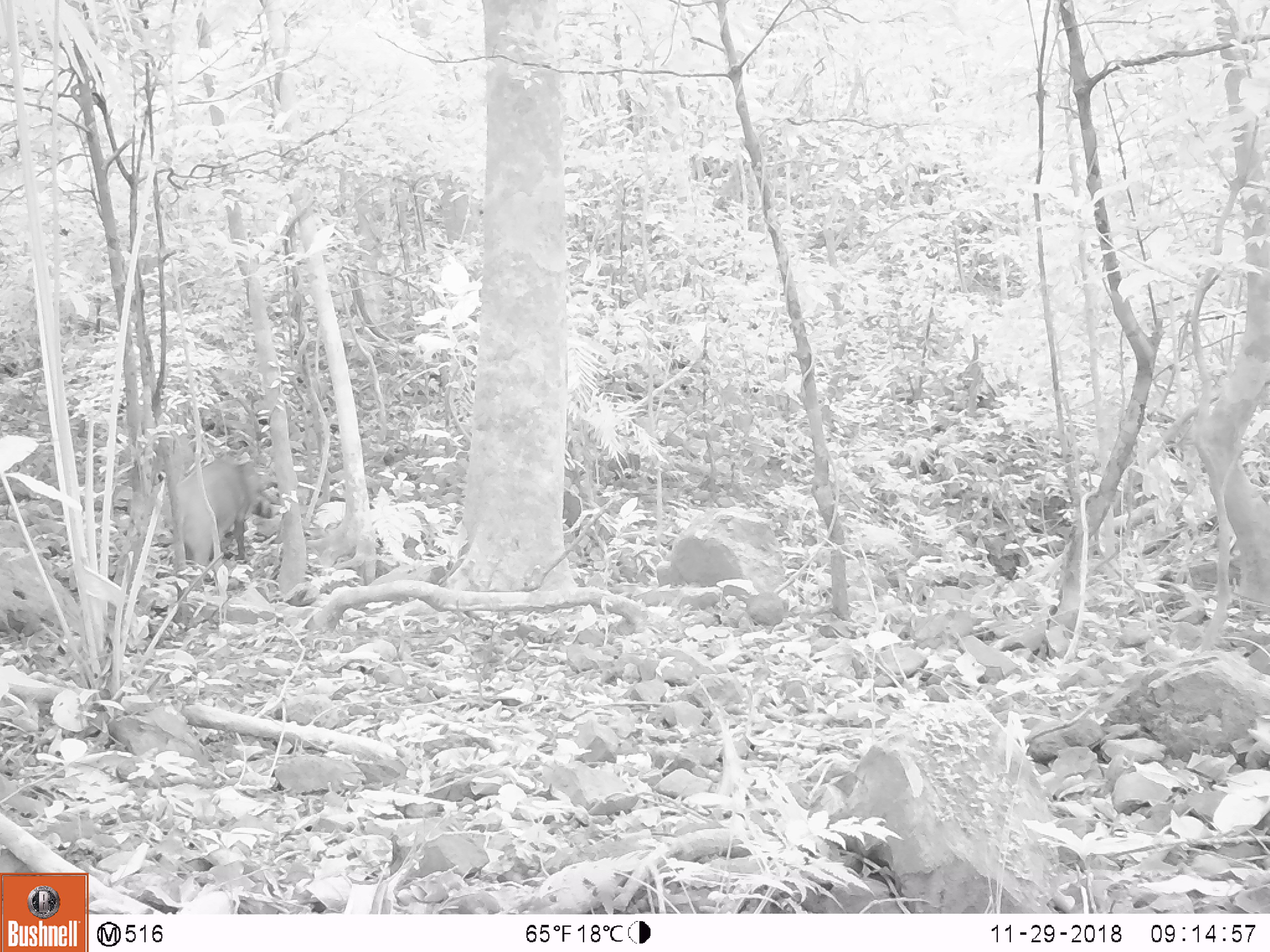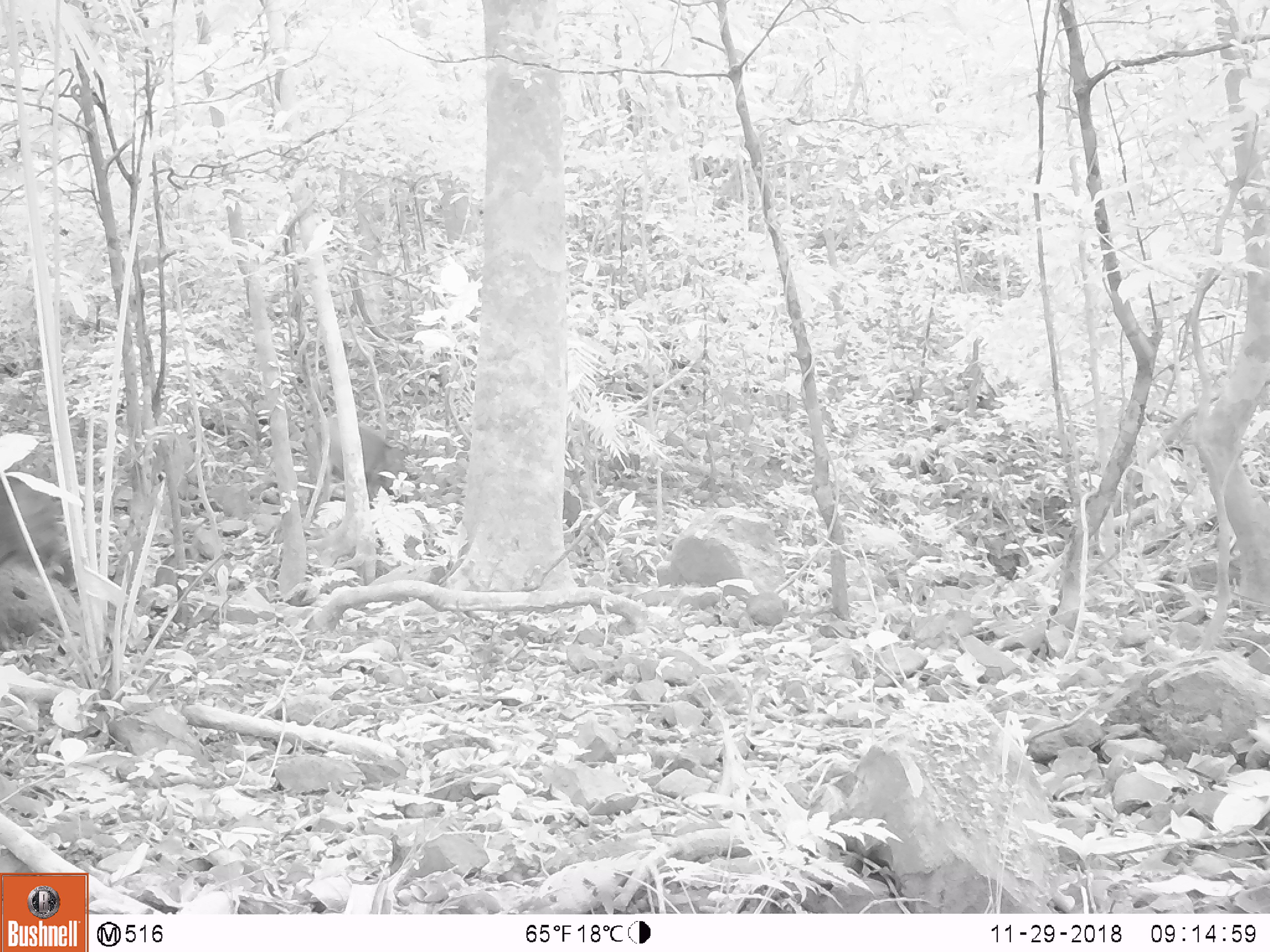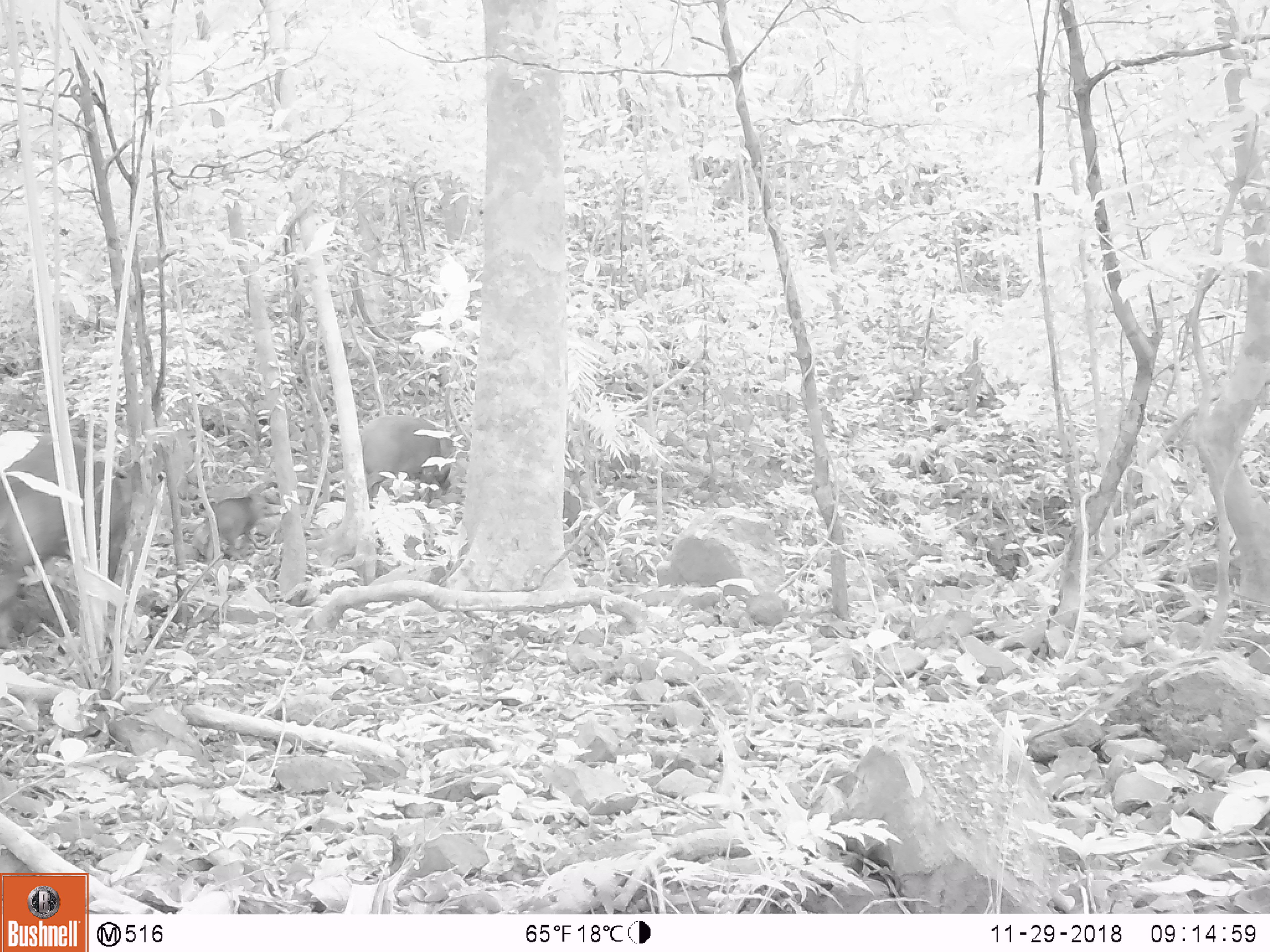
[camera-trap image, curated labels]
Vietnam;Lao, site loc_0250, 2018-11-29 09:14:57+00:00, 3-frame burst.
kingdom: Animalia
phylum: Chordata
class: Mammalia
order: Artiodactyla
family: Suidae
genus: Sus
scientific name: Sus scrofa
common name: eurasian wild pig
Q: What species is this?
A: Eurasian wild pig (Sus scrofa).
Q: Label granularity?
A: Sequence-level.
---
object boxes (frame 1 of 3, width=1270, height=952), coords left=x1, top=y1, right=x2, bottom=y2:
eurasian wild pig: left=160, top=449, right=274, bottom=571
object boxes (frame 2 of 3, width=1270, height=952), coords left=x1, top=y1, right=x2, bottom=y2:
eurasian wild pig: left=0, top=466, right=83, bottom=643; left=302, top=415, right=423, bottom=503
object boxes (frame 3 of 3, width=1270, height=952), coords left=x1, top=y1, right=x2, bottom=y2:
eurasian wild pig: left=1, top=431, right=161, bottom=650; left=359, top=414, right=456, bottom=508; left=193, top=479, right=288, bottom=562